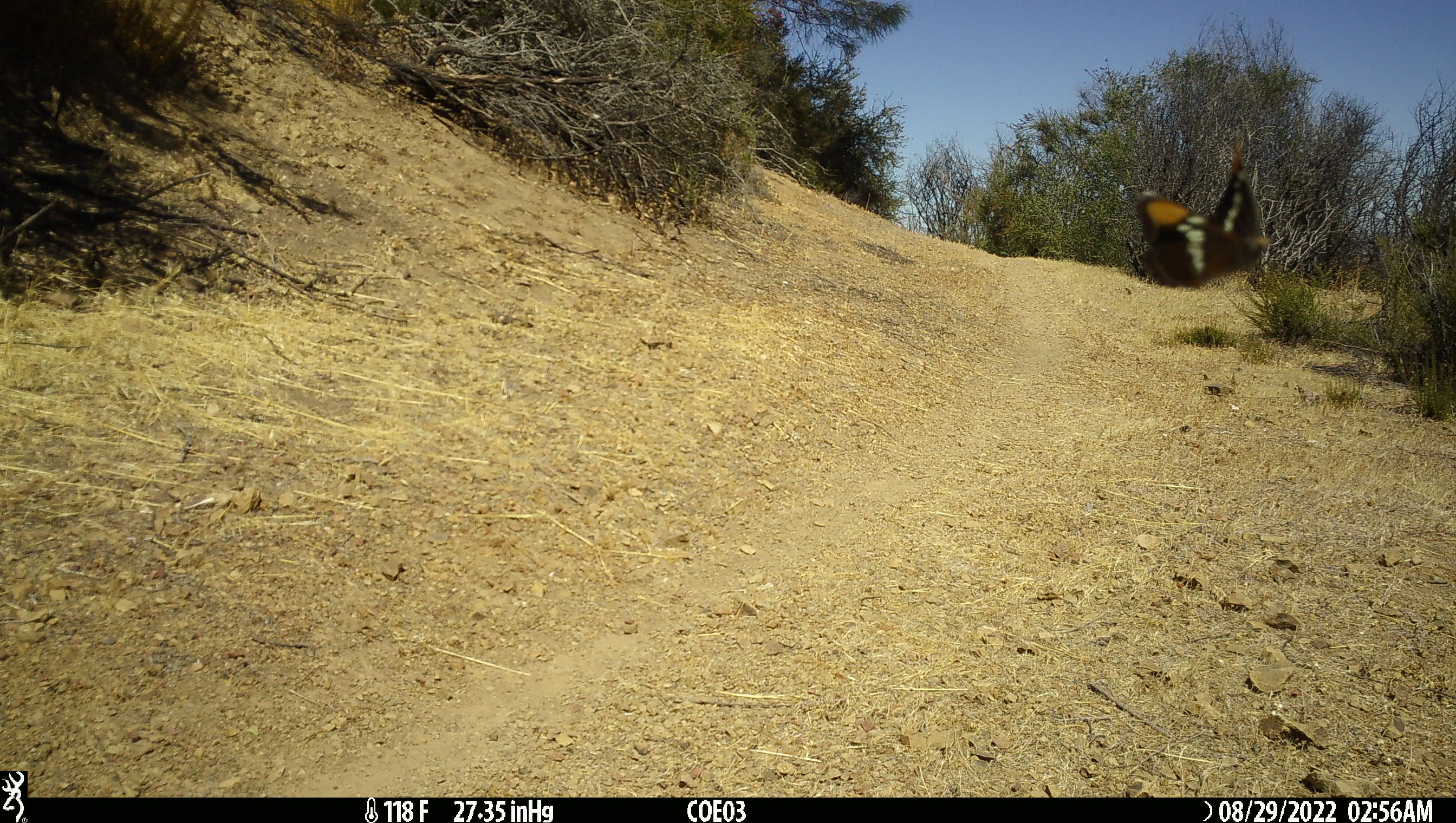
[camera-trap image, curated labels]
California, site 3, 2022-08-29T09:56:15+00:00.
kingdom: Animalia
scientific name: Animalia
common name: invertebrate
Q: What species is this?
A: Invertebrate (Animalia).